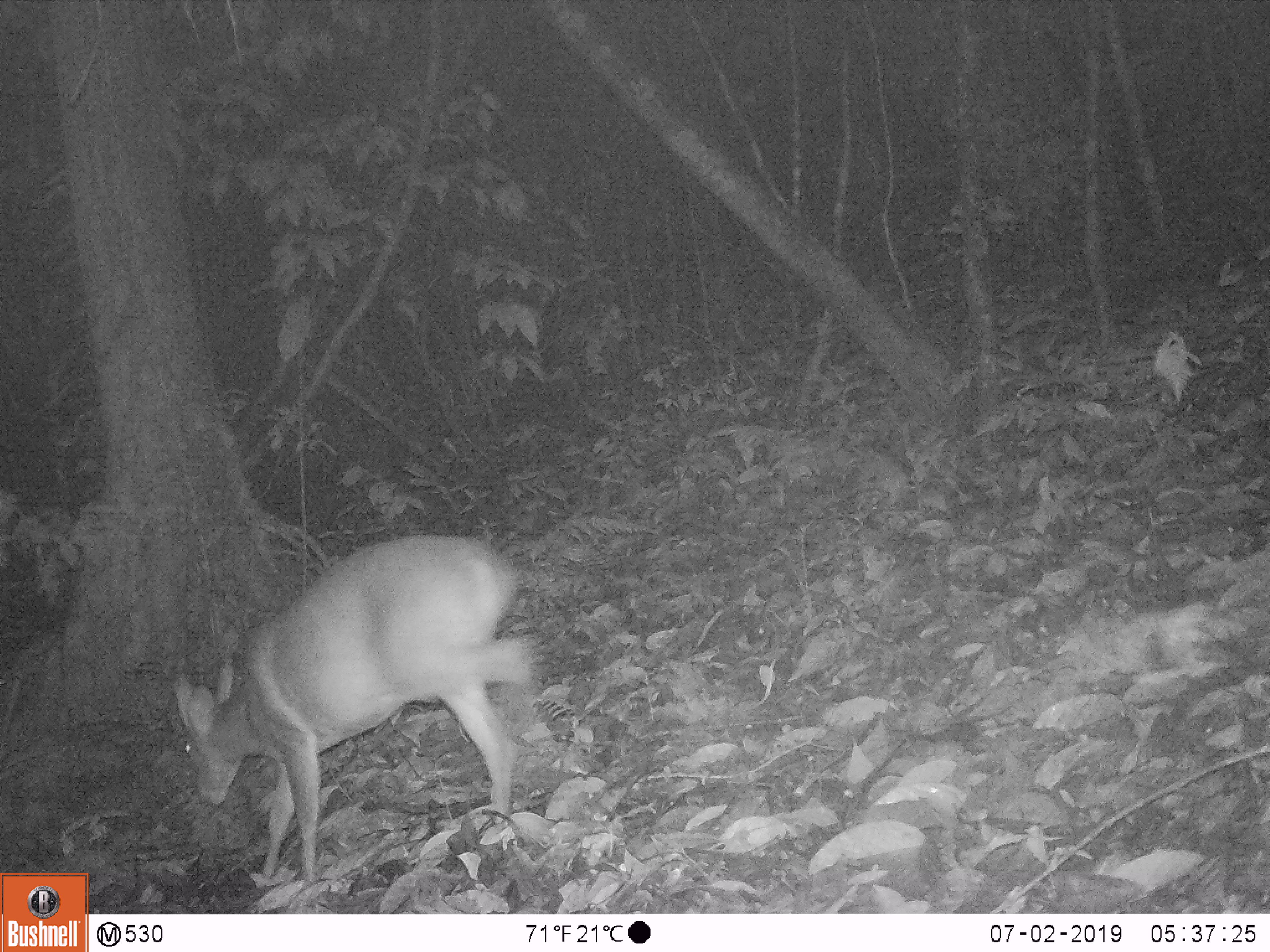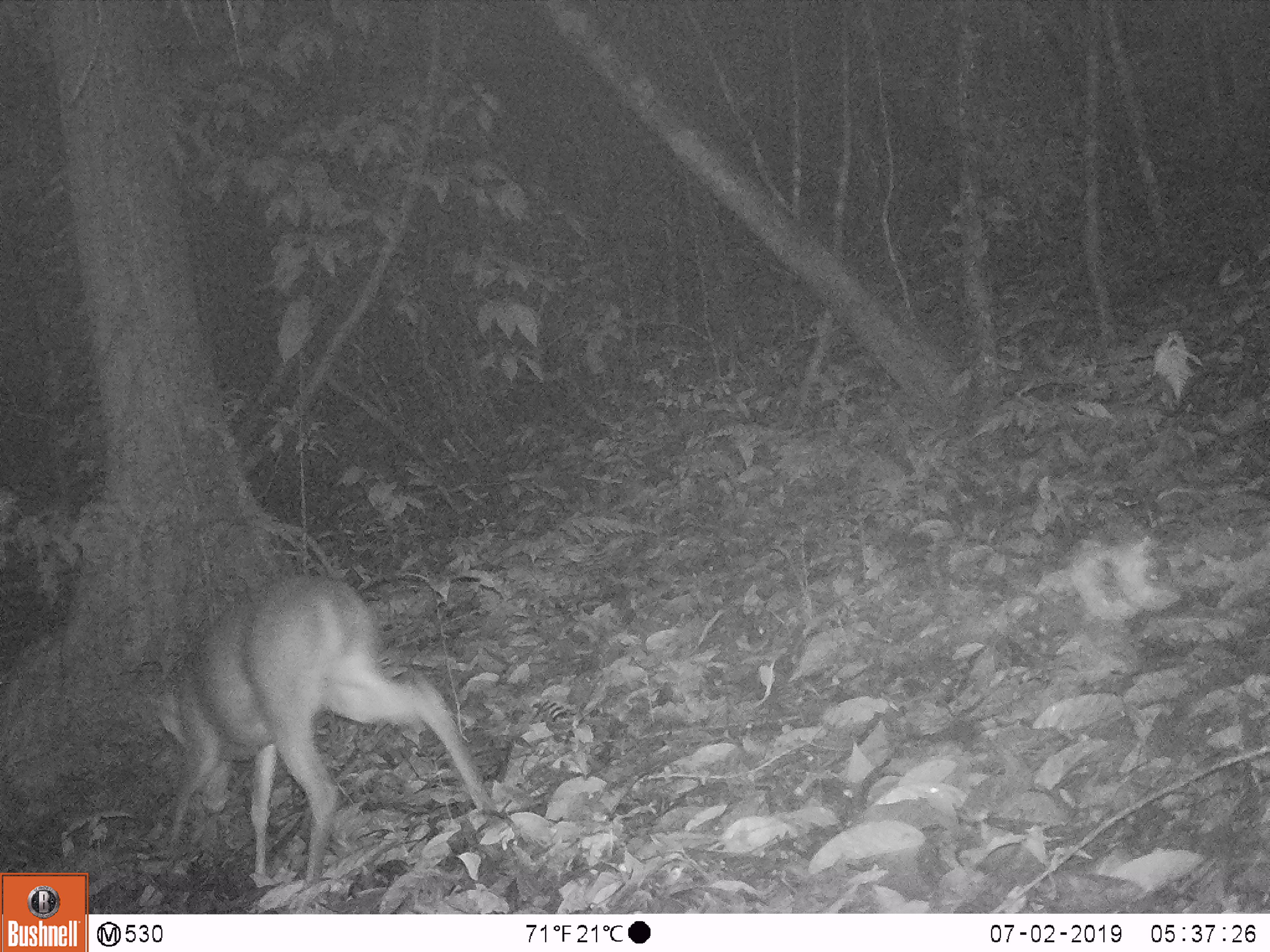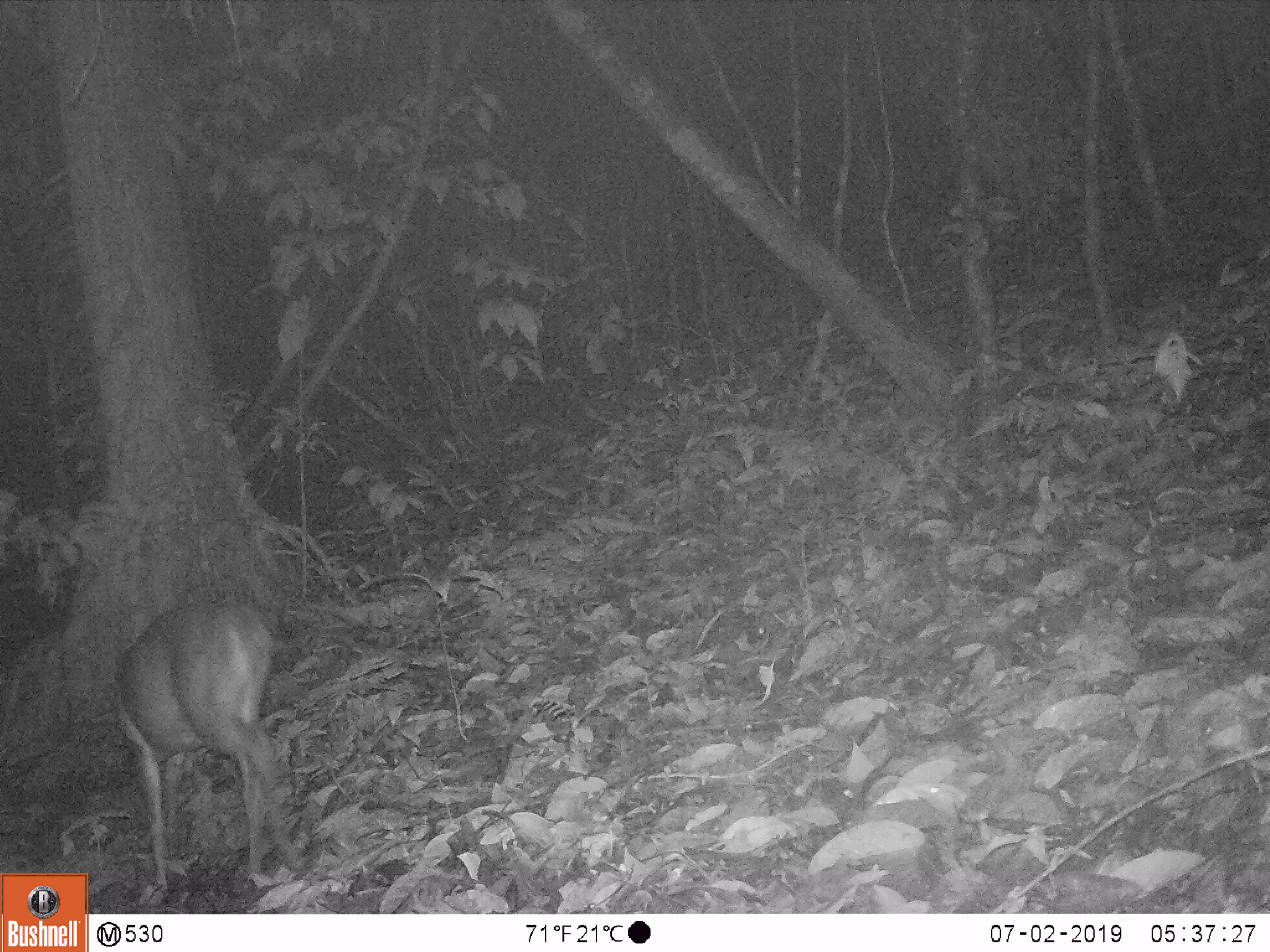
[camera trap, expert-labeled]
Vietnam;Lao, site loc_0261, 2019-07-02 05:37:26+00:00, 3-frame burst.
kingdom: Animalia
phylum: Chordata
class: Mammalia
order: Artiodactyla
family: Cervidae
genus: Muntiacus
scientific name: Muntiacus vuquangensis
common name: large-antlered muntjac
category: large antlered muntjac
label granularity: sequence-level